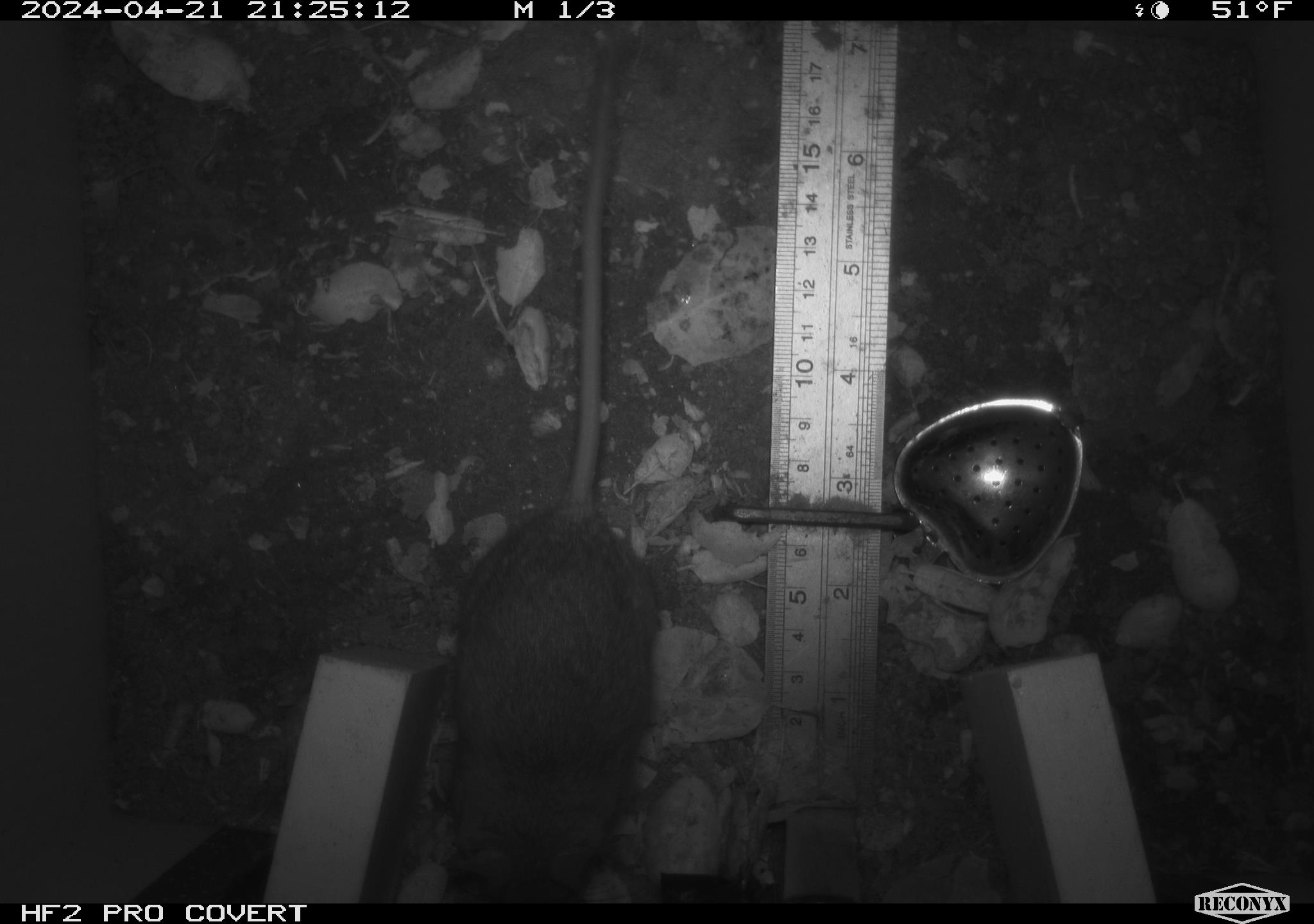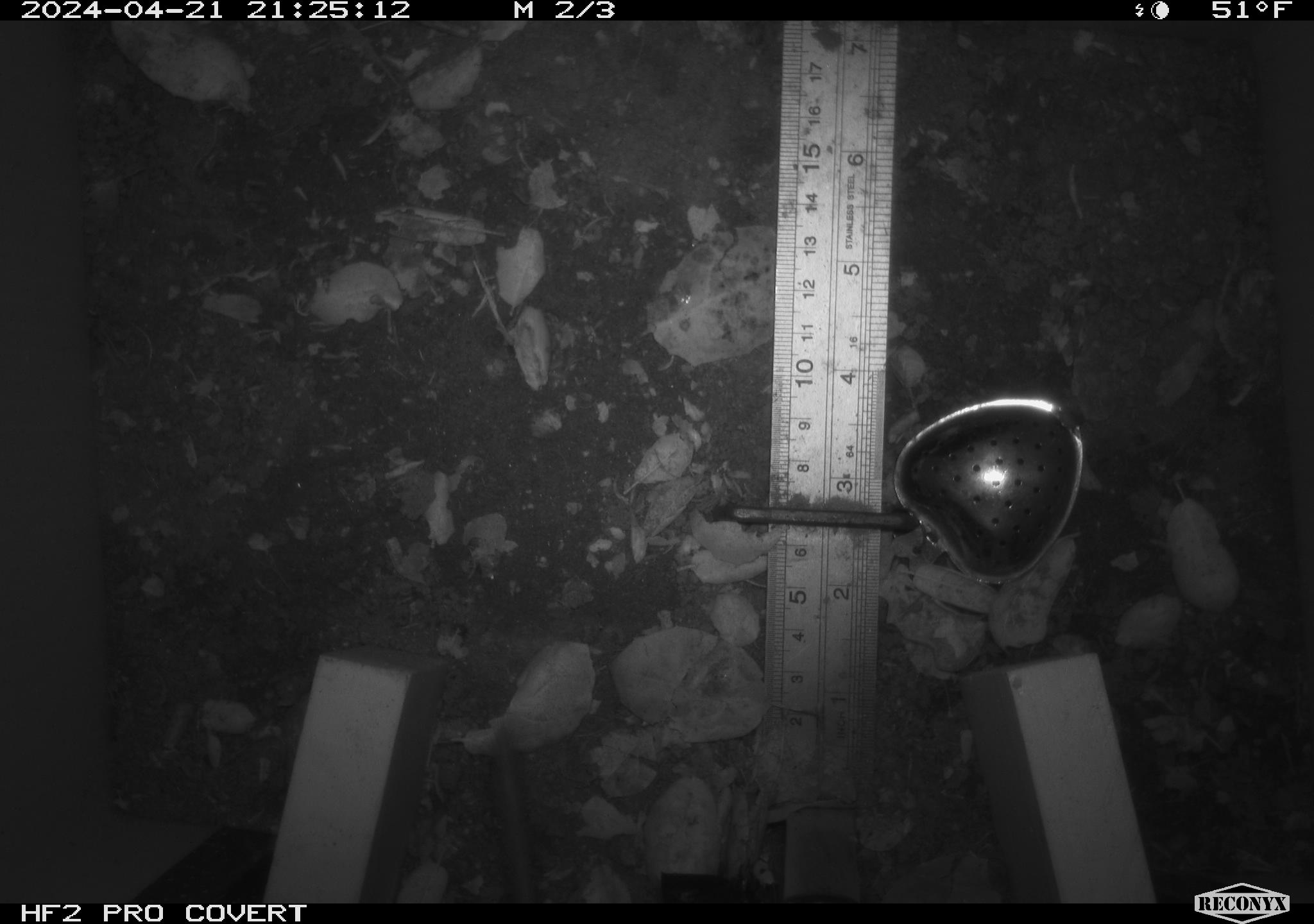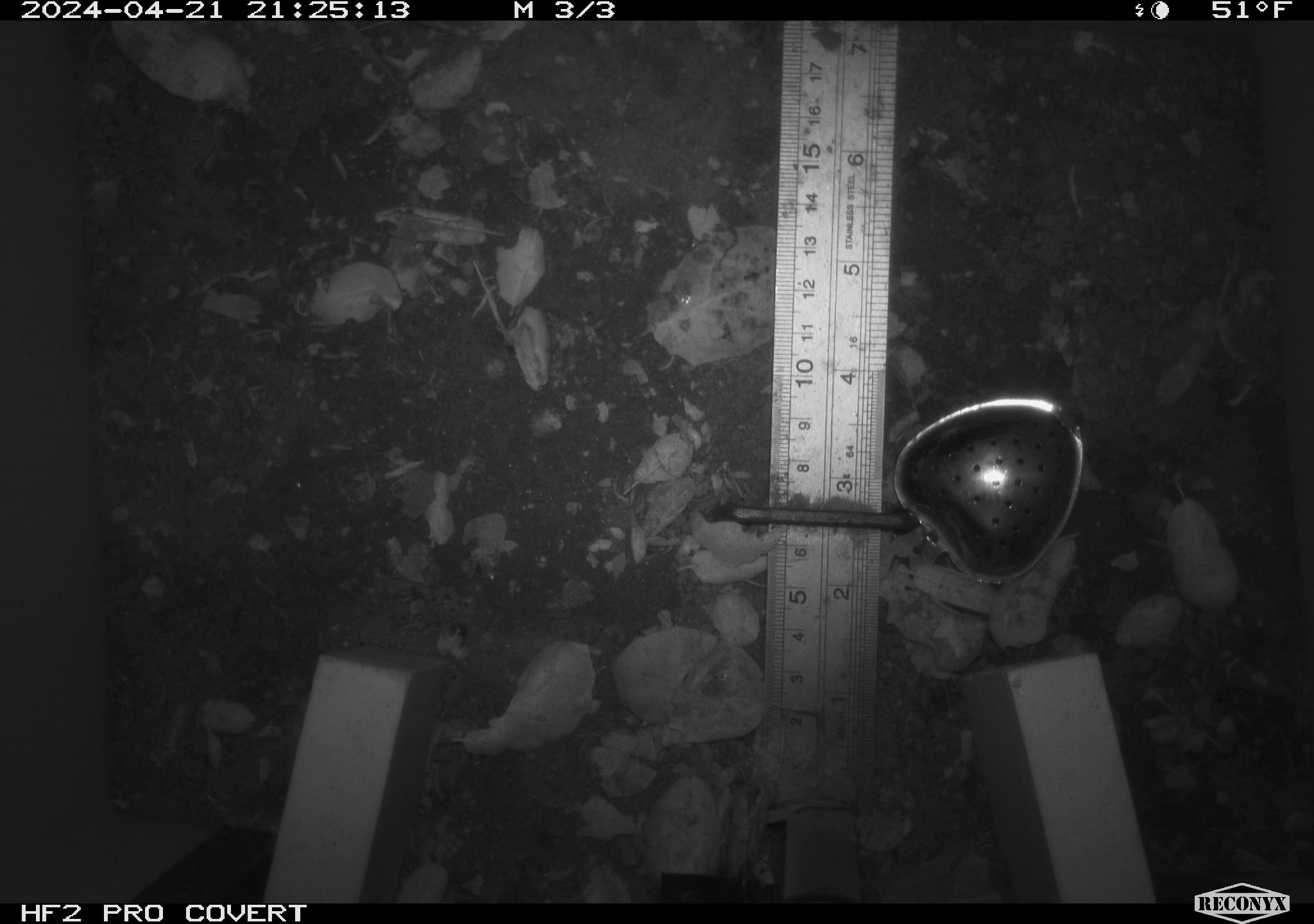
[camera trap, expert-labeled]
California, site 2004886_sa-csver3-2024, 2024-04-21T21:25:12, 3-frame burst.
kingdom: Animalia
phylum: Chordata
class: Mammalia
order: Rodentia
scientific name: Rodentia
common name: rodent